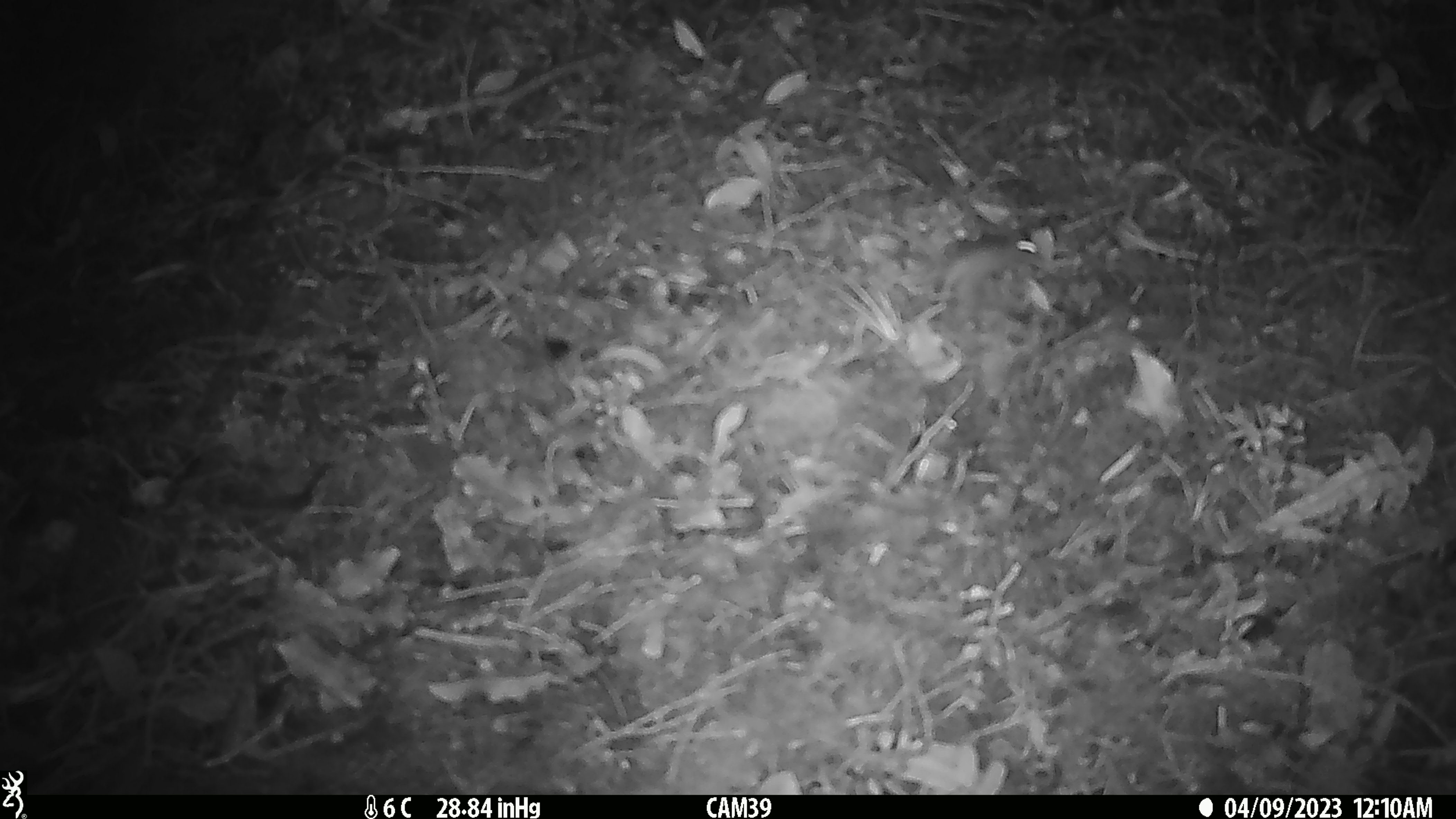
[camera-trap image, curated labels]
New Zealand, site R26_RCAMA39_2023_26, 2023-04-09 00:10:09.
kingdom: Animalia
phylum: Chordata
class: Mammalia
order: Rodentia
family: Muridae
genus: Mus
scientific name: Mus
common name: mouse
Mouse (Mus).